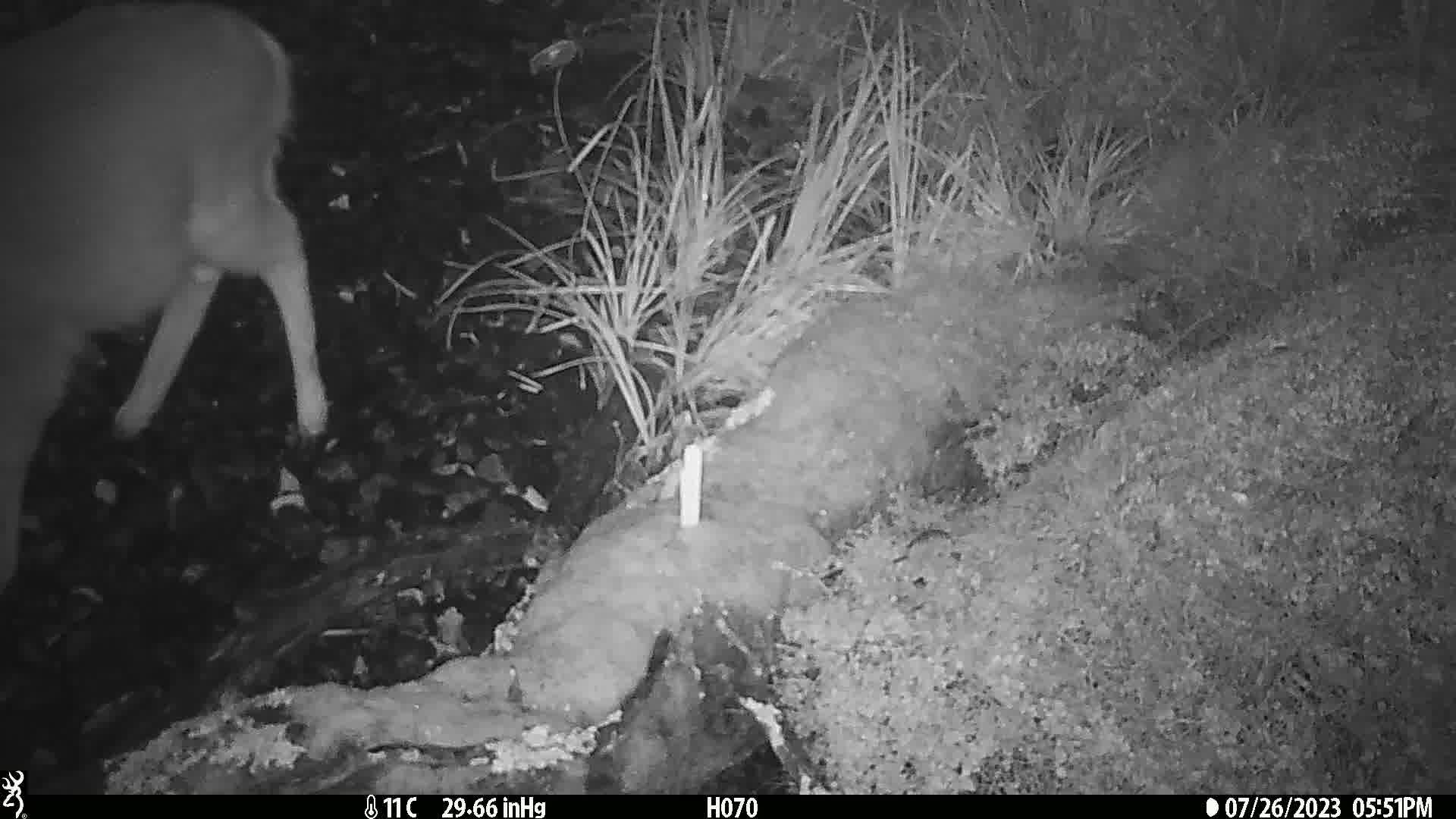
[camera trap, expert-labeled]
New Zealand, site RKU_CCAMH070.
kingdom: Animalia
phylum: Chordata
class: Mammalia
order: Artiodactyla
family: Cervidae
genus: Odocoileus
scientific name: Odocoileus virginianus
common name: white-tailed deer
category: white tailed deer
White tailed deer (white-tailed deer) (Odocoileus virginianus).